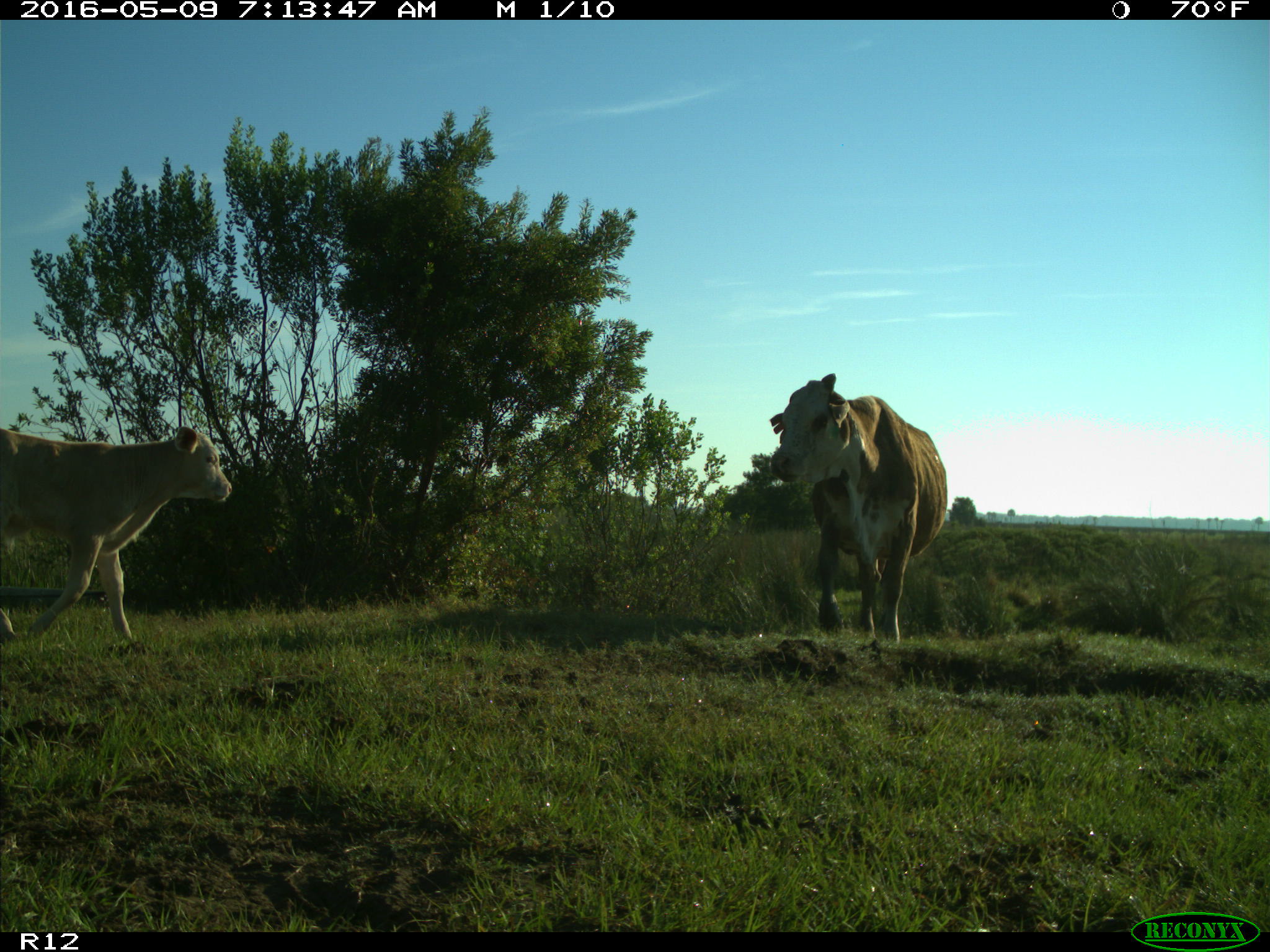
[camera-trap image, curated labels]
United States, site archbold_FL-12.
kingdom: Animalia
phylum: Chordata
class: Mammalia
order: Artiodactyla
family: Bovidae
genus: Bos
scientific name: Bos taurus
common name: domestic cow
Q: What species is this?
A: Bos taurus (domestic cow).